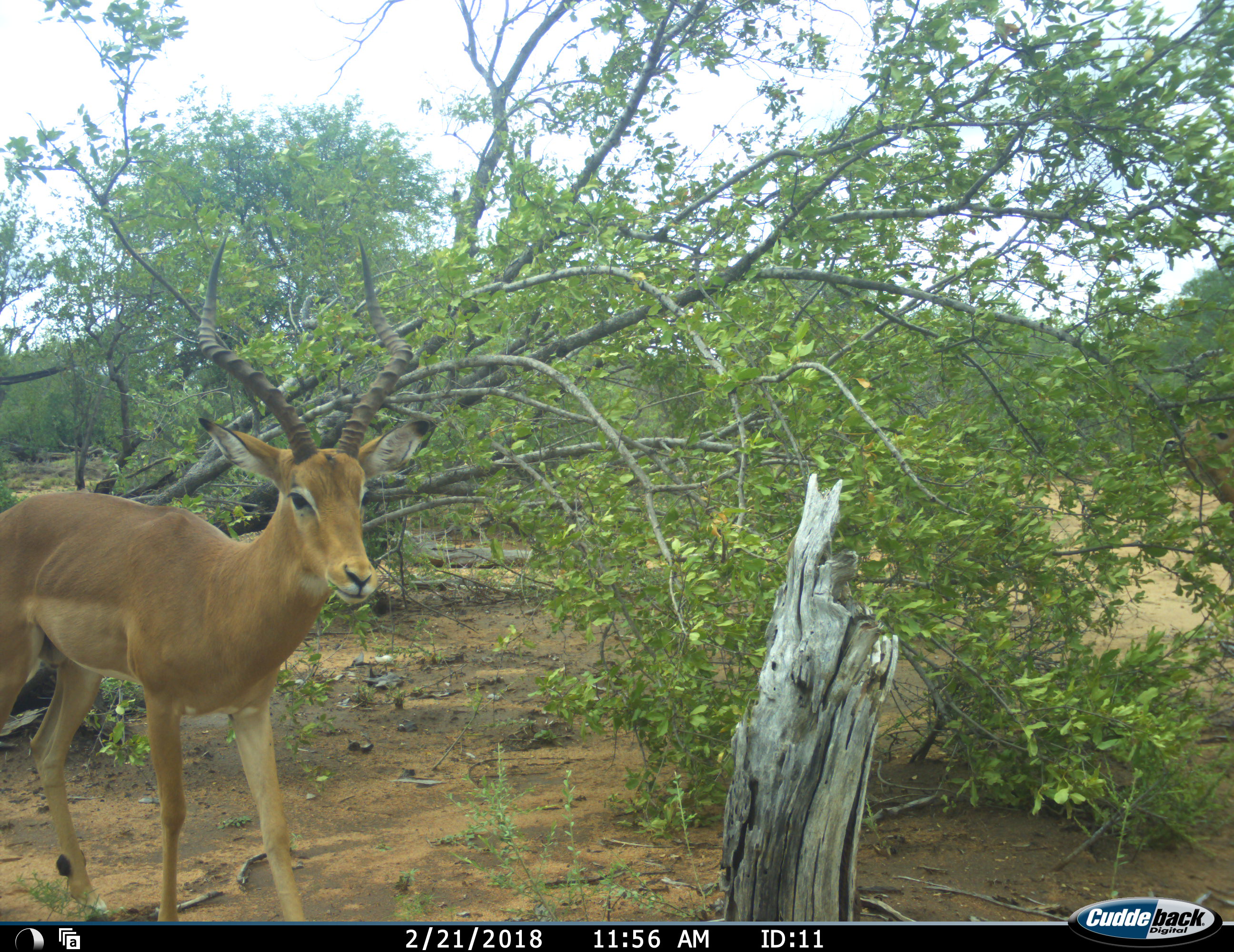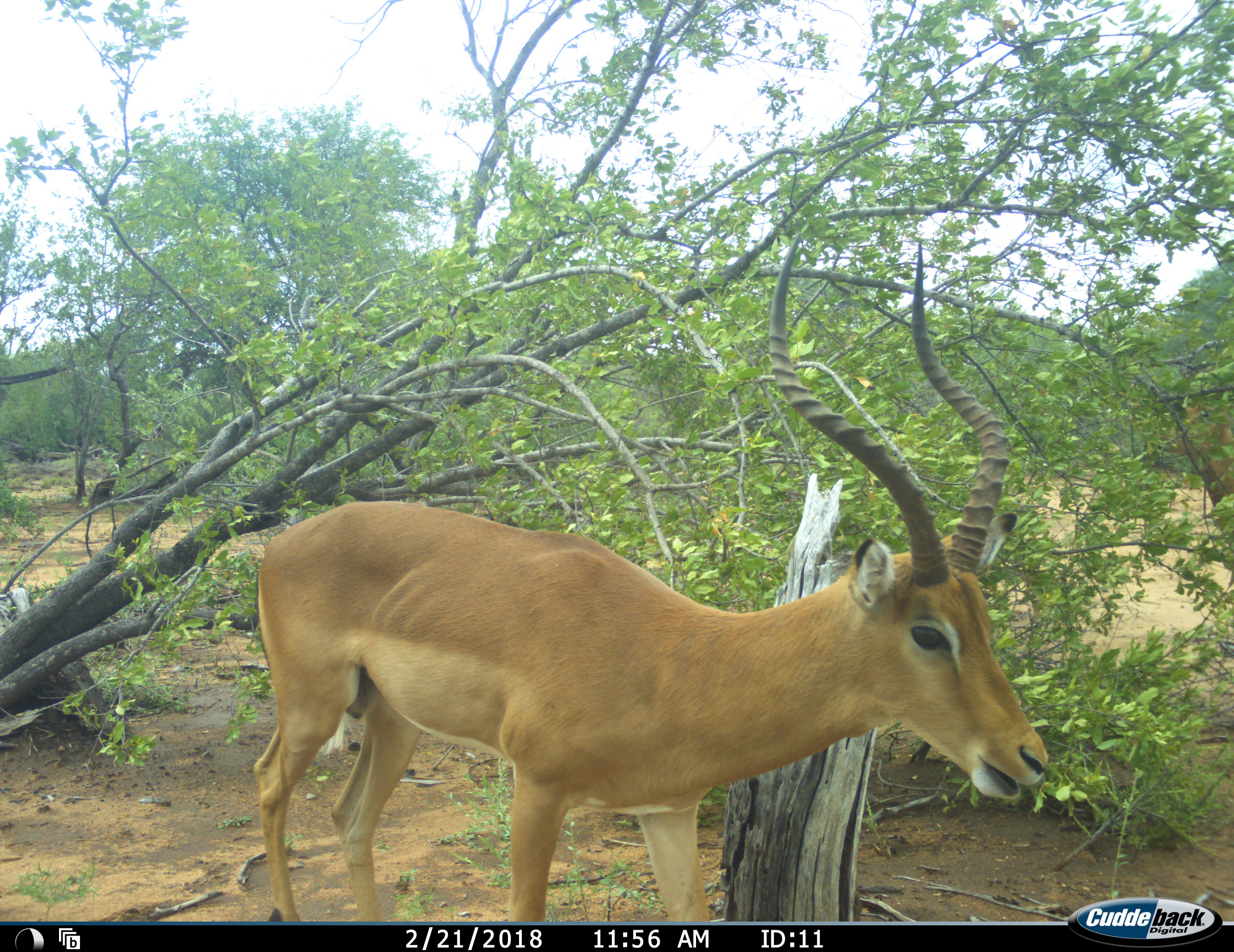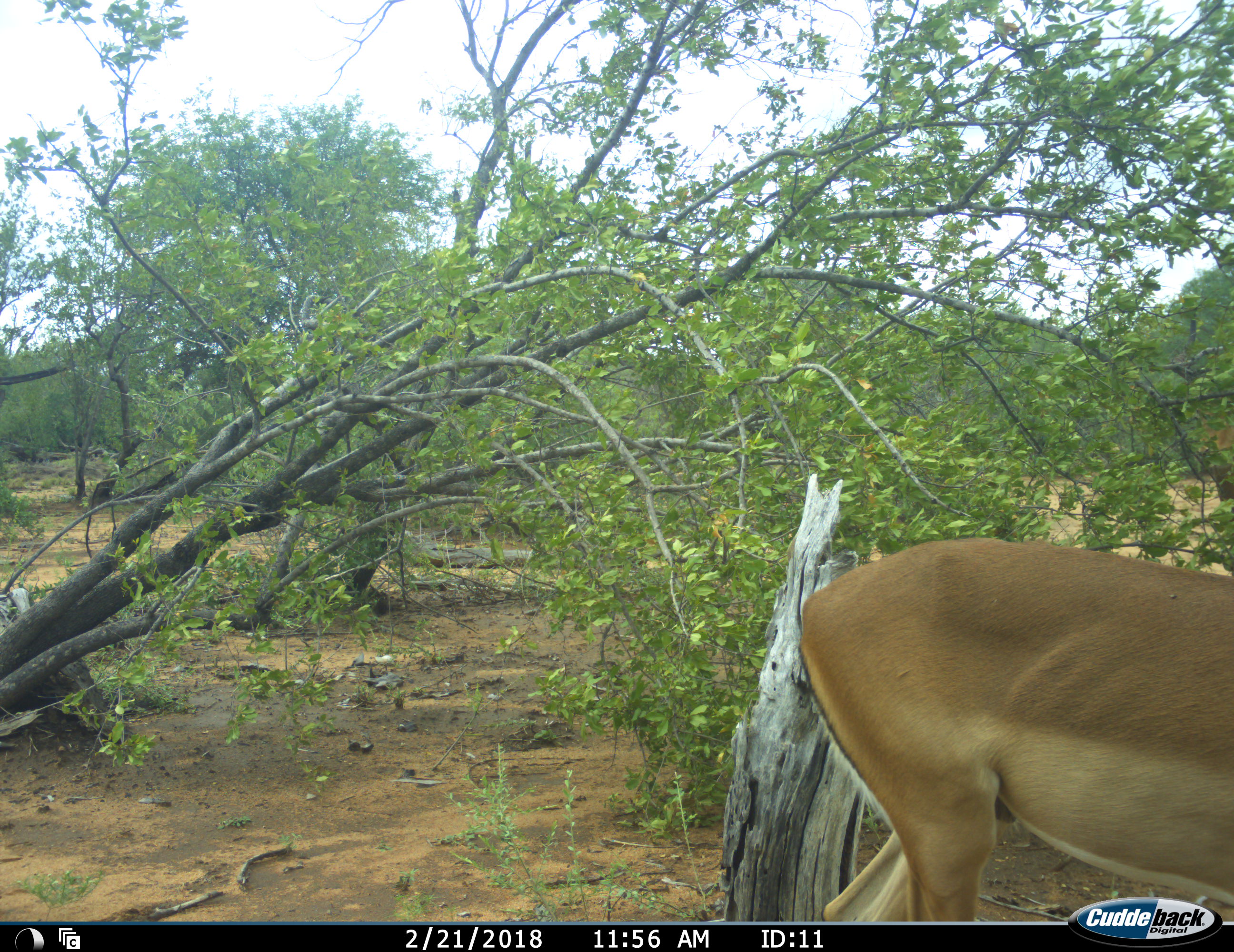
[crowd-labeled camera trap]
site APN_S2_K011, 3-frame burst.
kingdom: Animalia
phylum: Chordata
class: Mammalia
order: Artiodactyla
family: Bovidae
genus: Aepyceros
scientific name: Aepyceros melampus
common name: impala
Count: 1.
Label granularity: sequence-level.